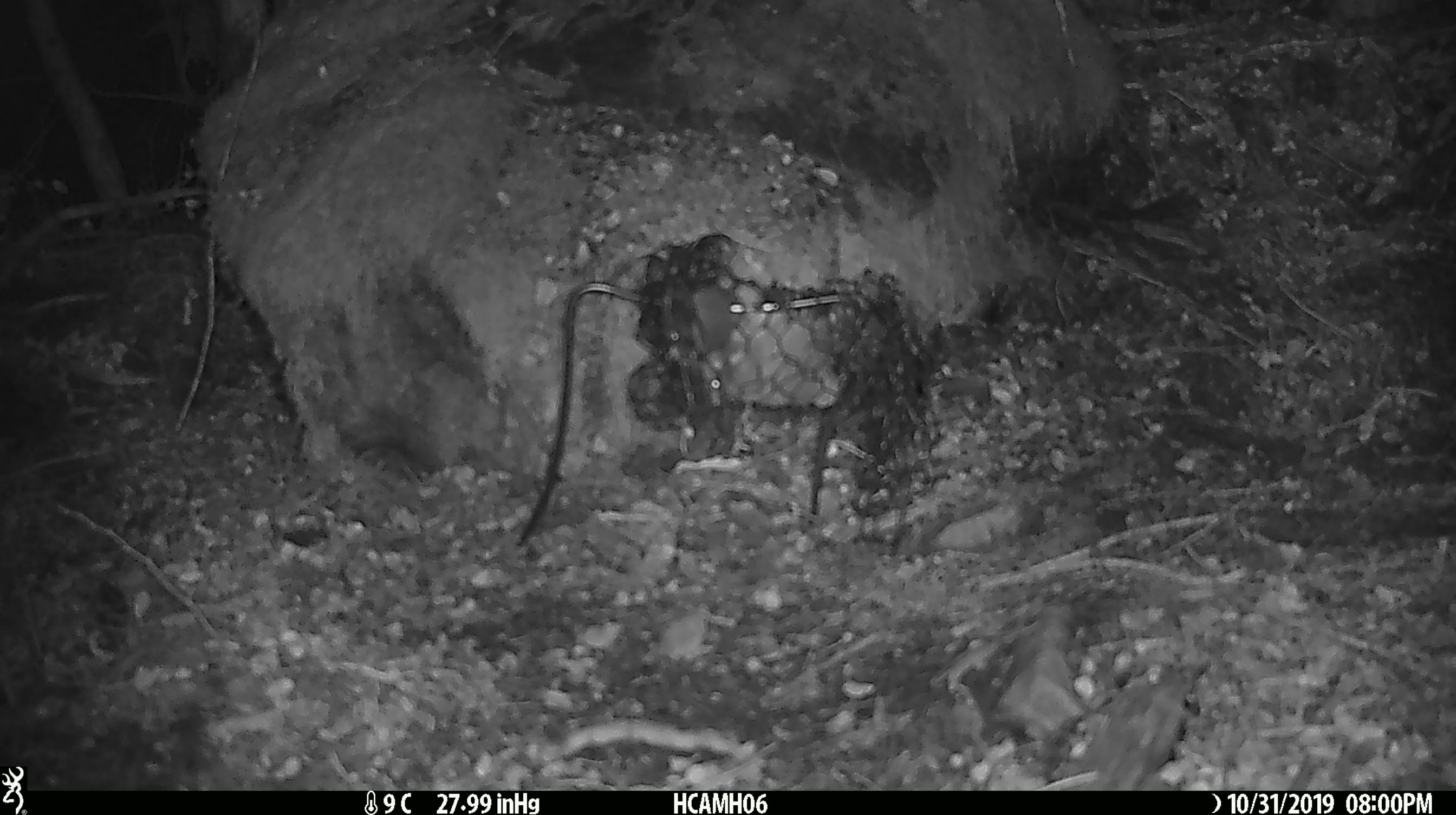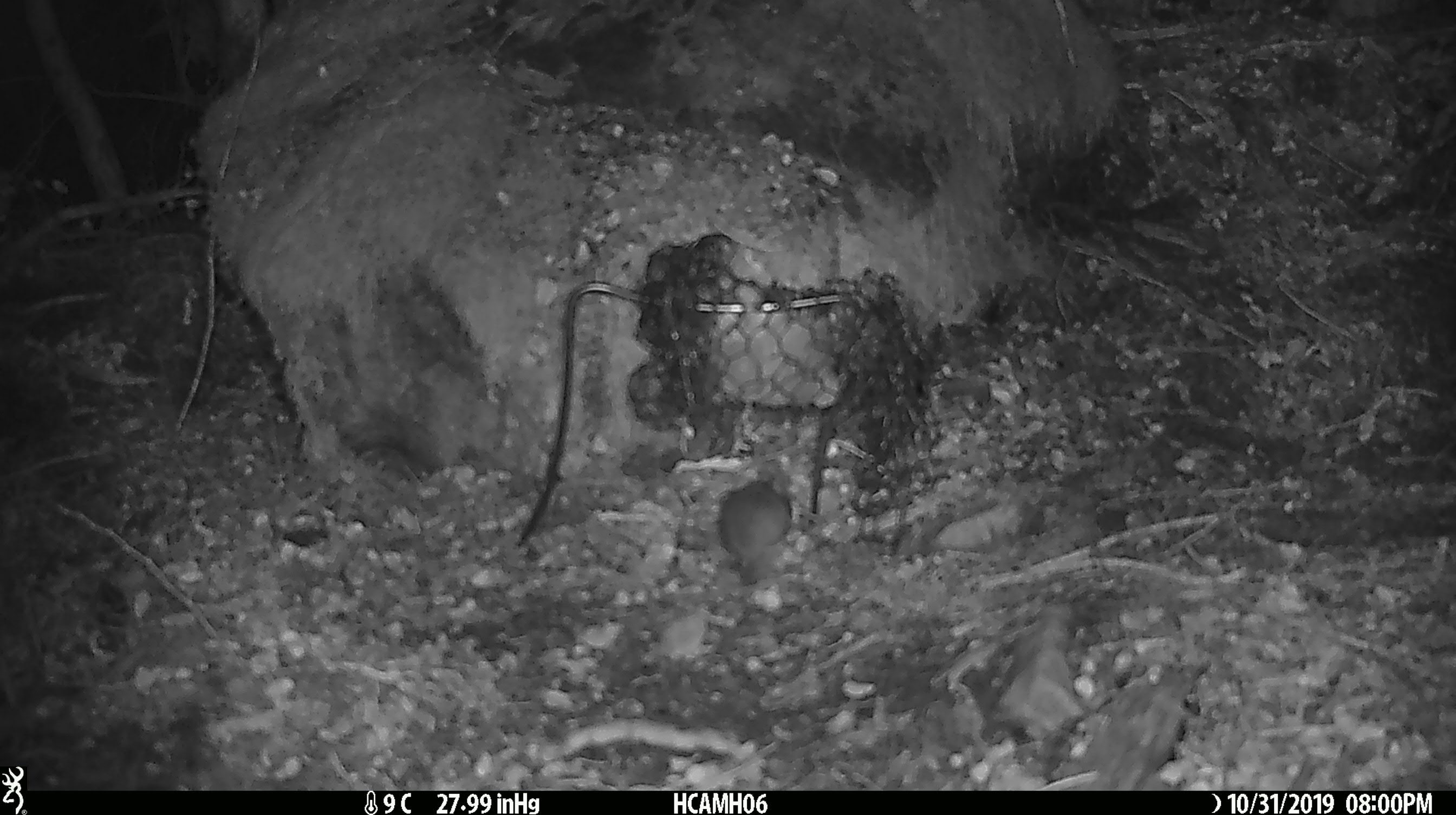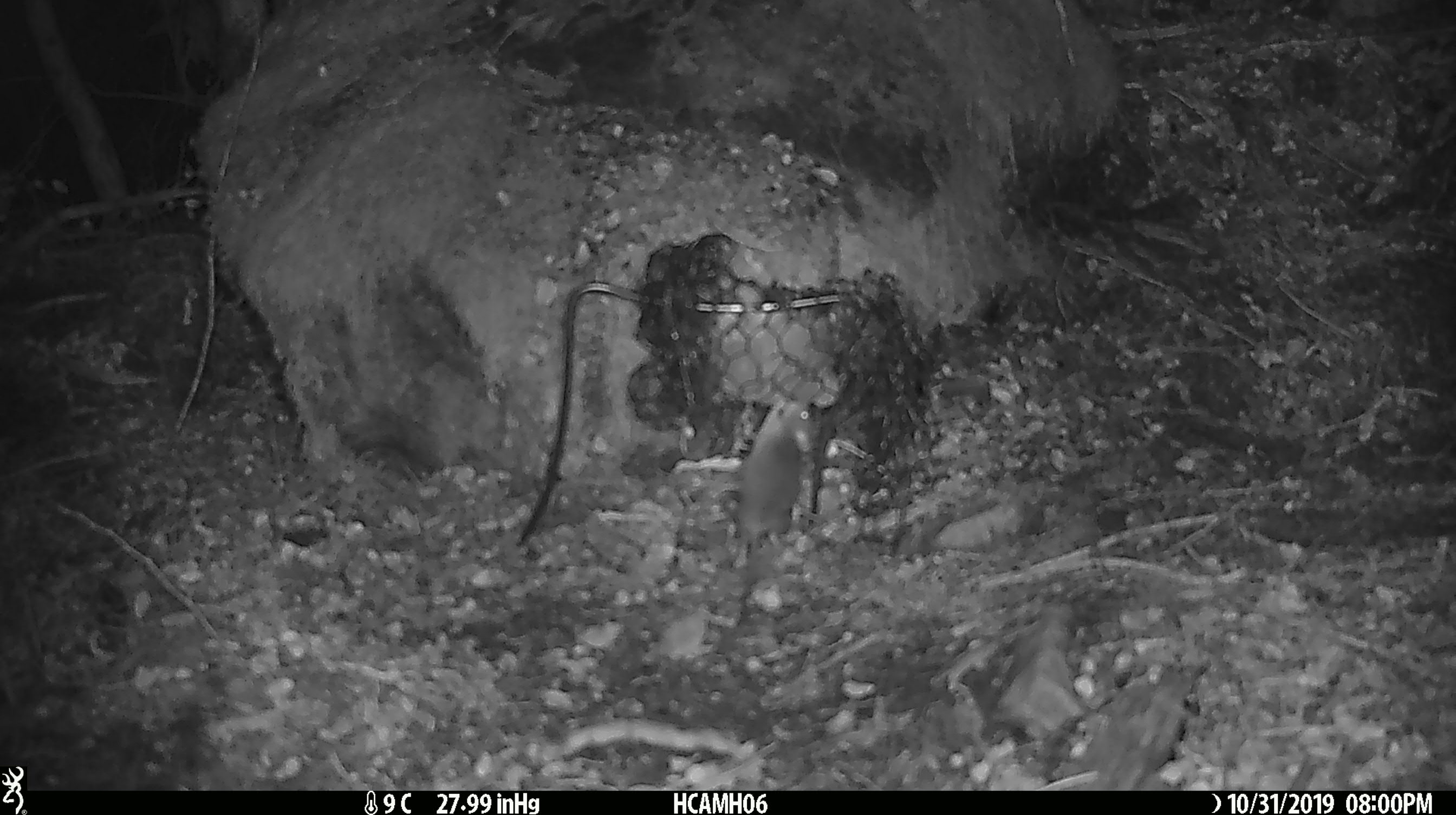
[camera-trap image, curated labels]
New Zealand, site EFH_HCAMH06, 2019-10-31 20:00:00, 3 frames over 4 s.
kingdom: Animalia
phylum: Chordata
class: Mammalia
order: Rodentia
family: Muridae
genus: Mus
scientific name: Mus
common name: mouse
Mouse (Mus).